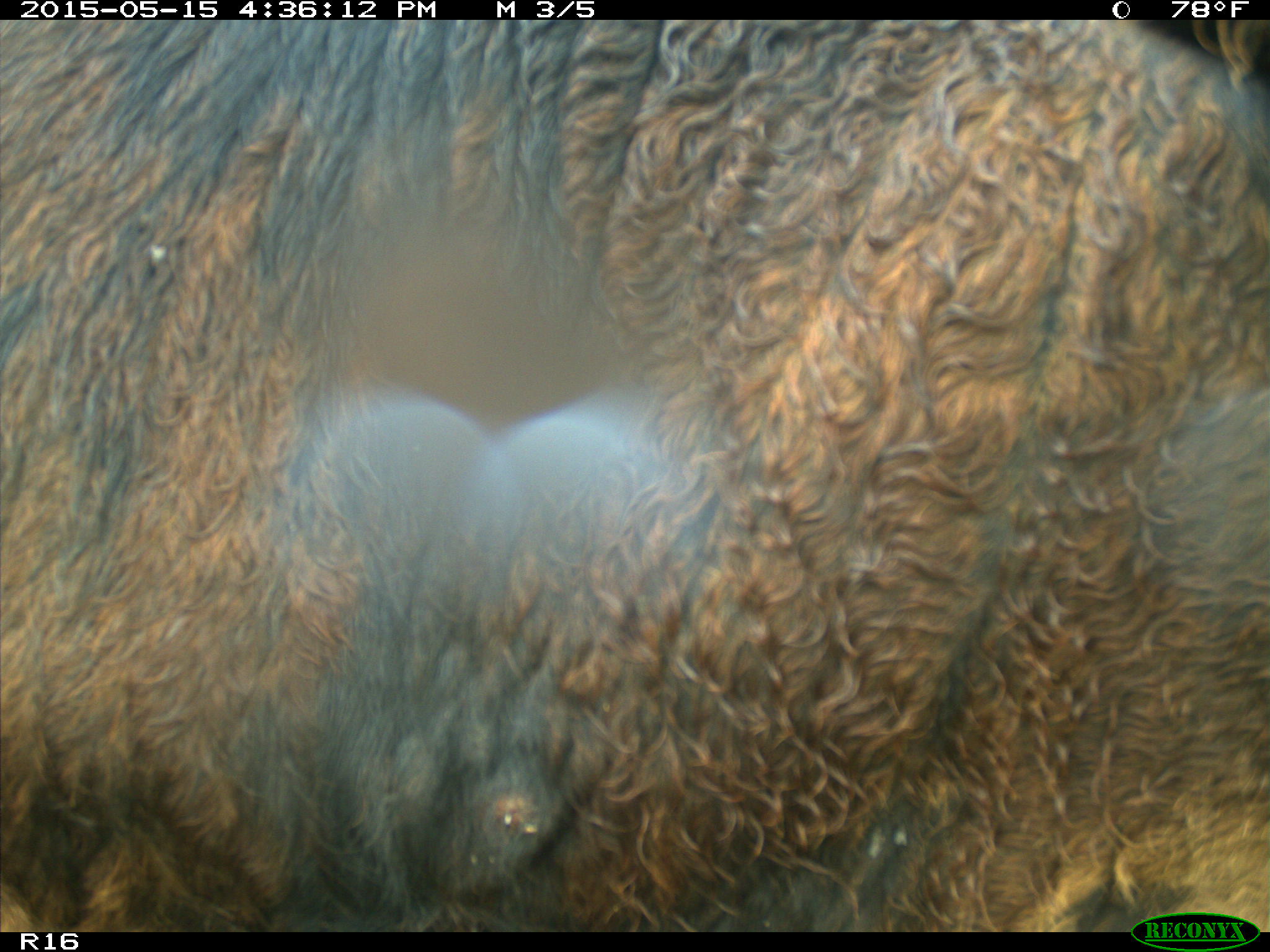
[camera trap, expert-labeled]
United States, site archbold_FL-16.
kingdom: Animalia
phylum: Chordata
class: Mammalia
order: Artiodactyla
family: Bovidae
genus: Bos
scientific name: Bos taurus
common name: domestic cow